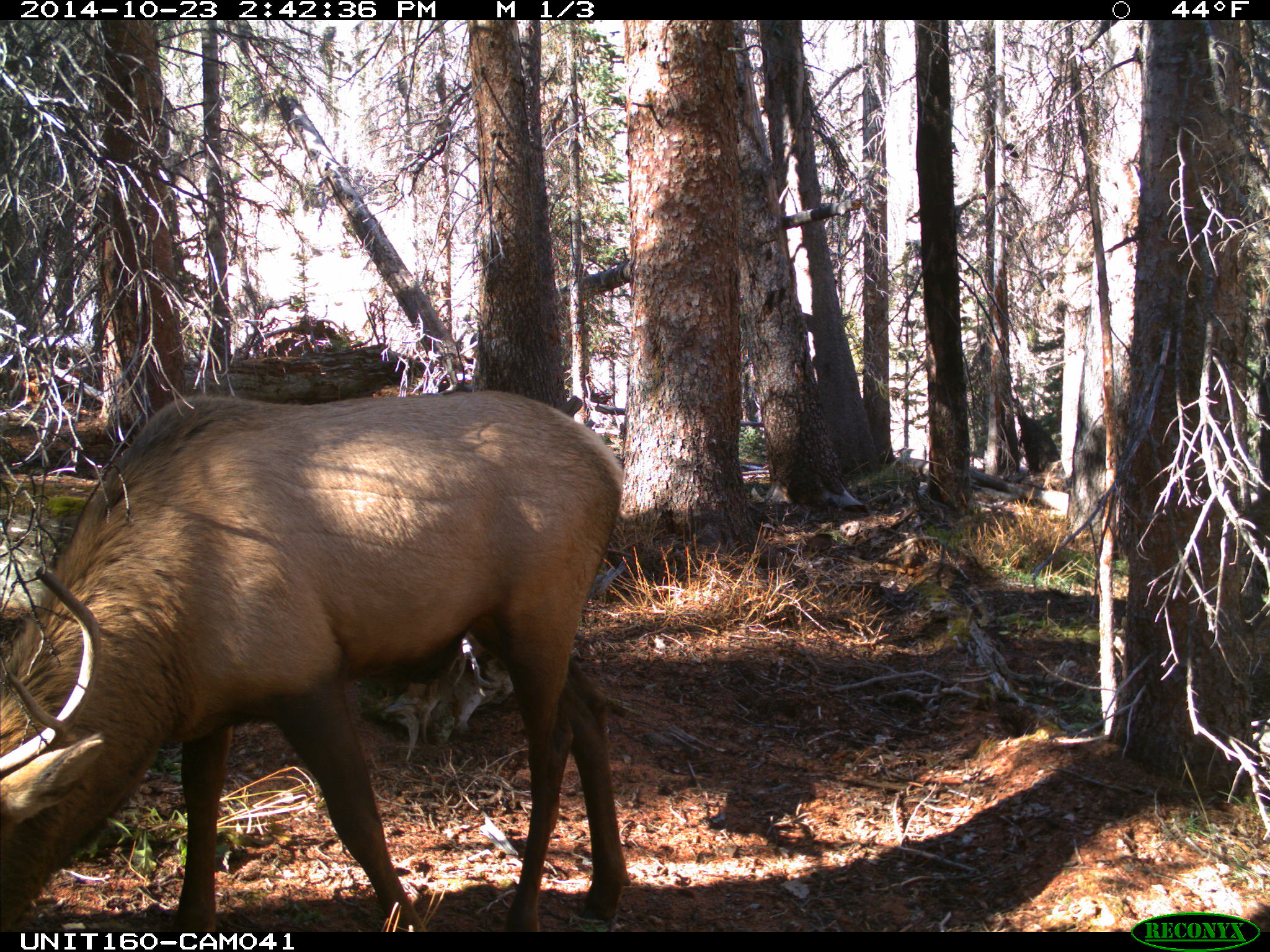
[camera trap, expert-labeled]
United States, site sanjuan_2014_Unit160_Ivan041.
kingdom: Animalia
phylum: Chordata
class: Mammalia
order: Artiodactyla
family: Cervidae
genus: Cervus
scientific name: Cervus elaphus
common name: red deer